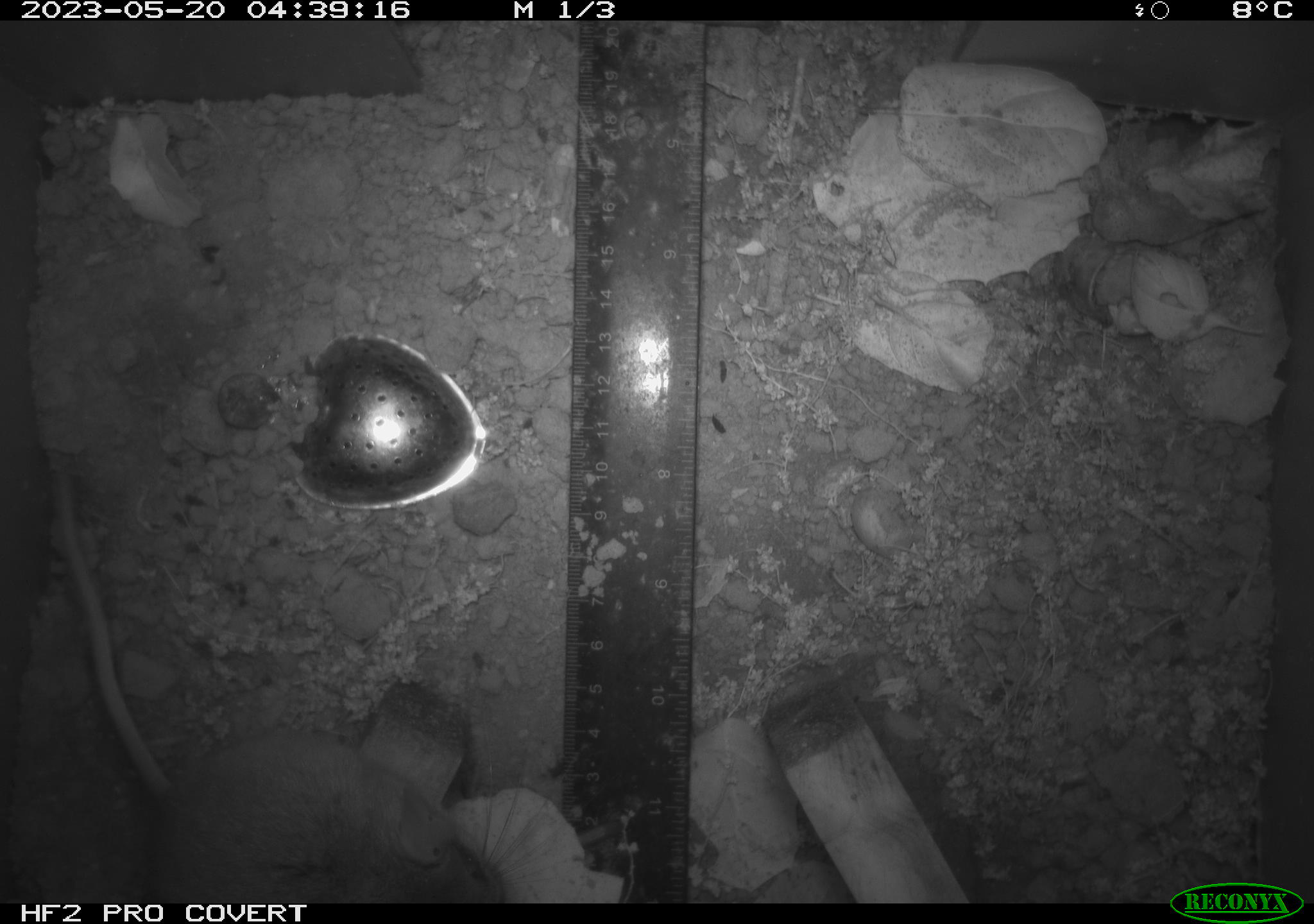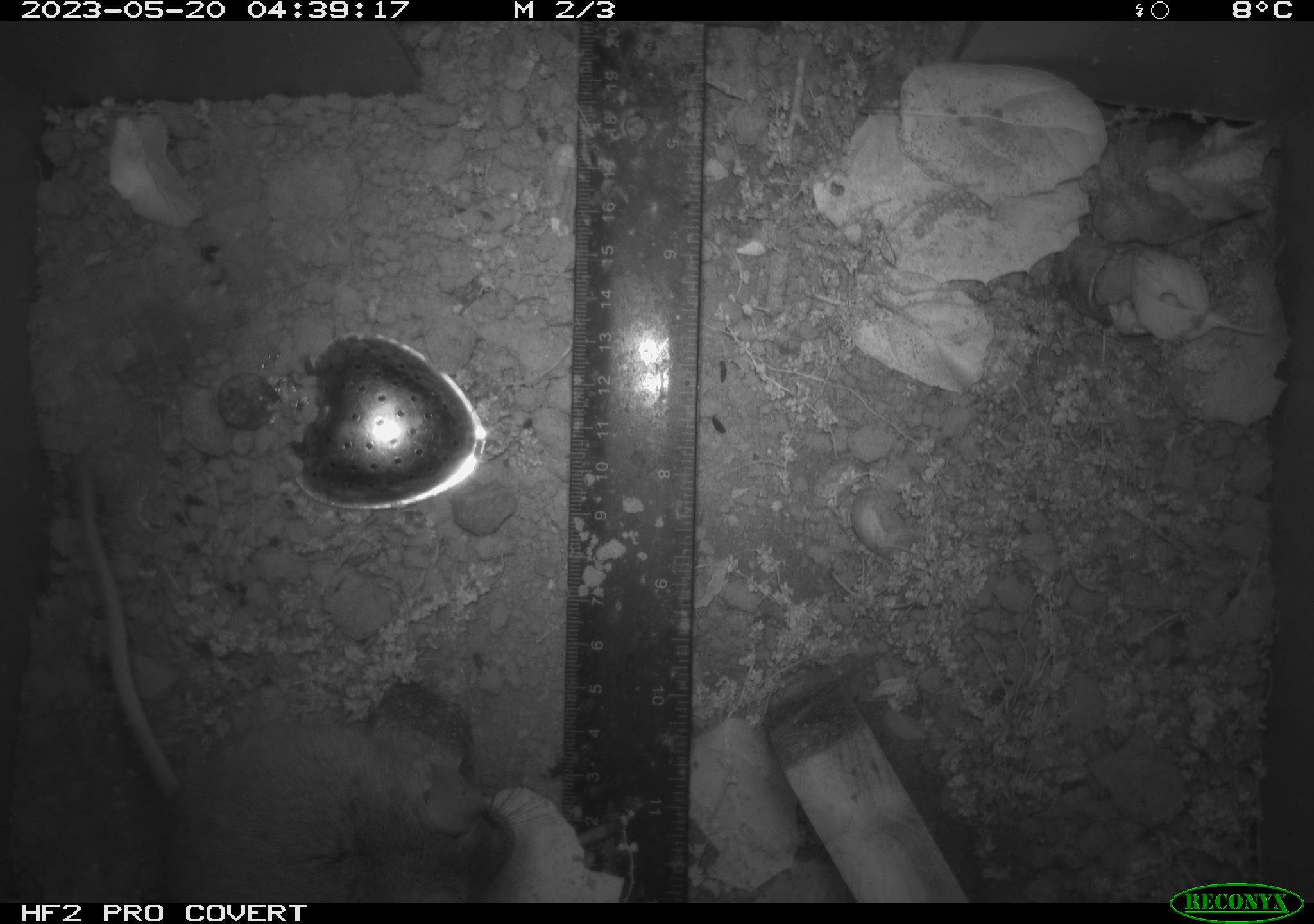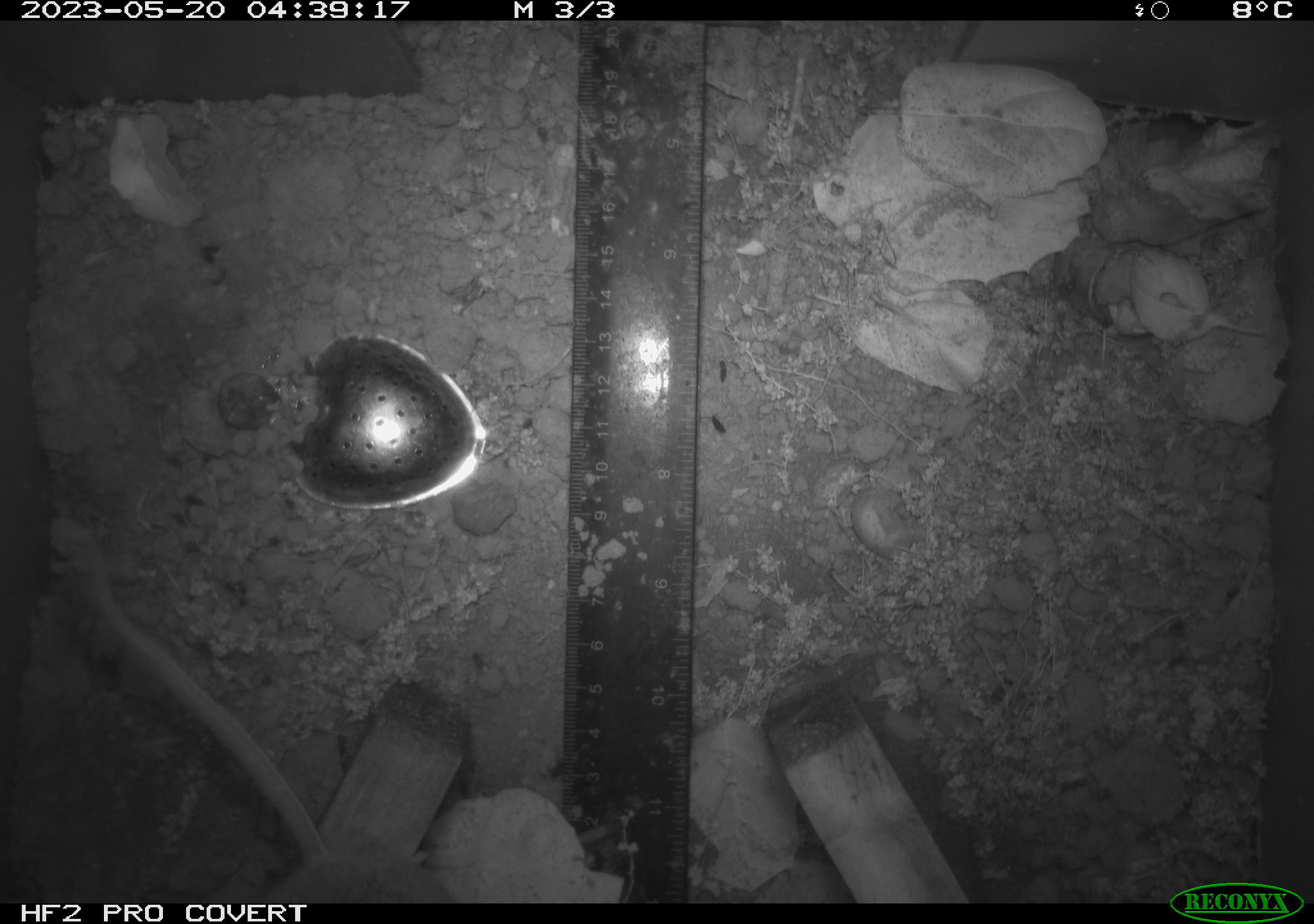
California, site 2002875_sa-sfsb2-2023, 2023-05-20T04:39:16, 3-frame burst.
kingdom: Animalia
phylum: Chordata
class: Mammalia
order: Rodentia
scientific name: Rodentia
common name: mouse species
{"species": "mouse species (Rodentia)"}